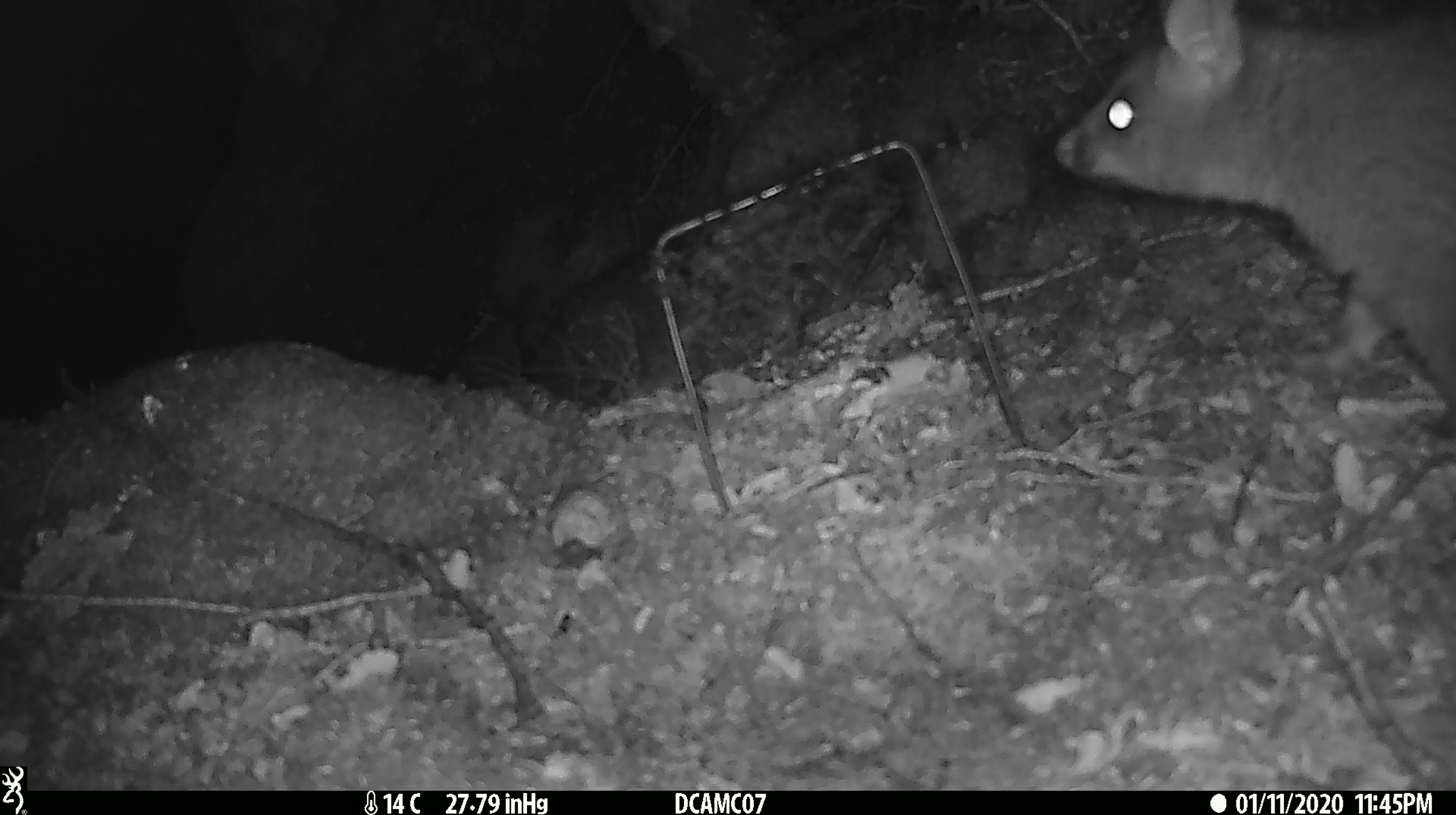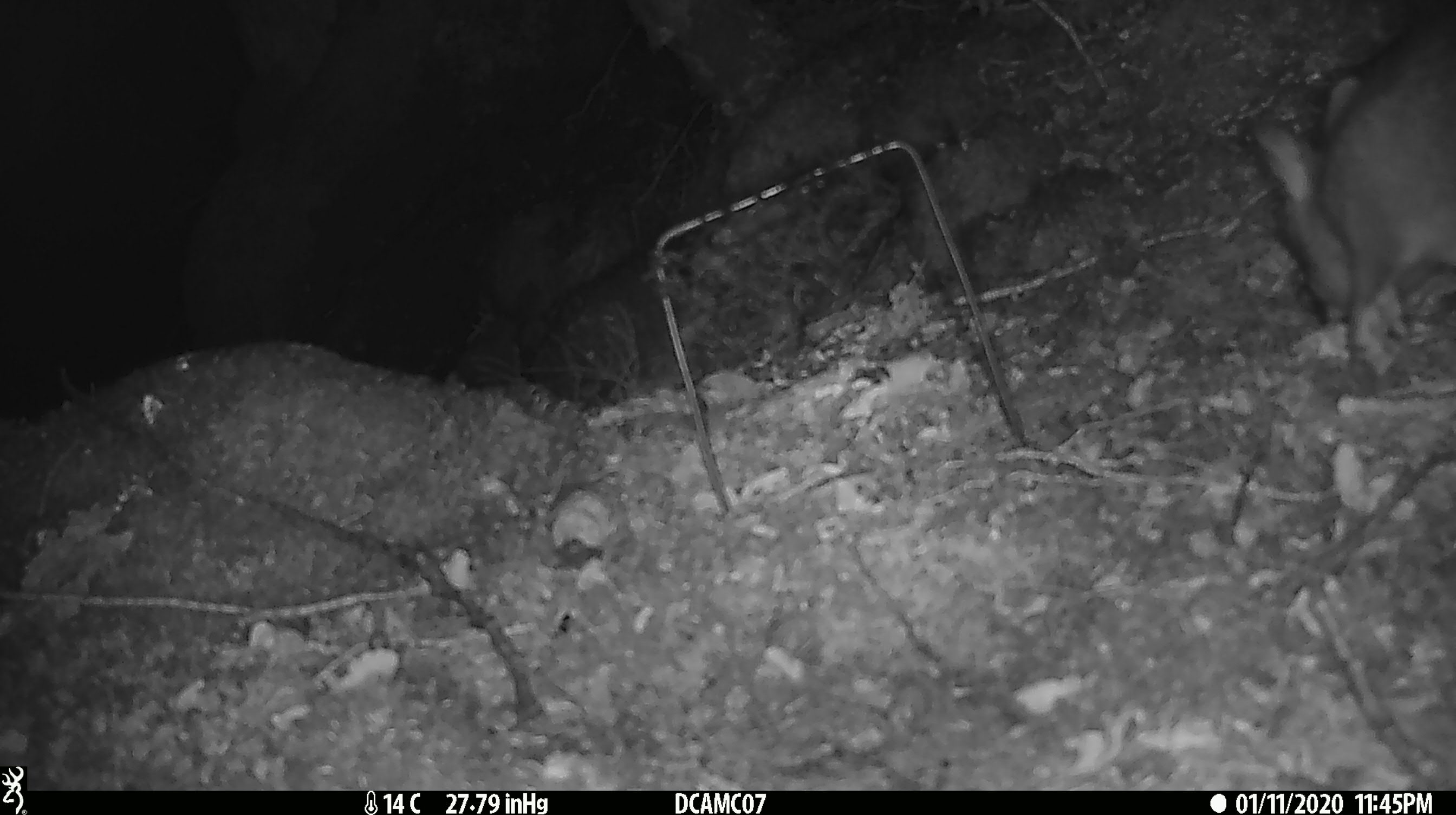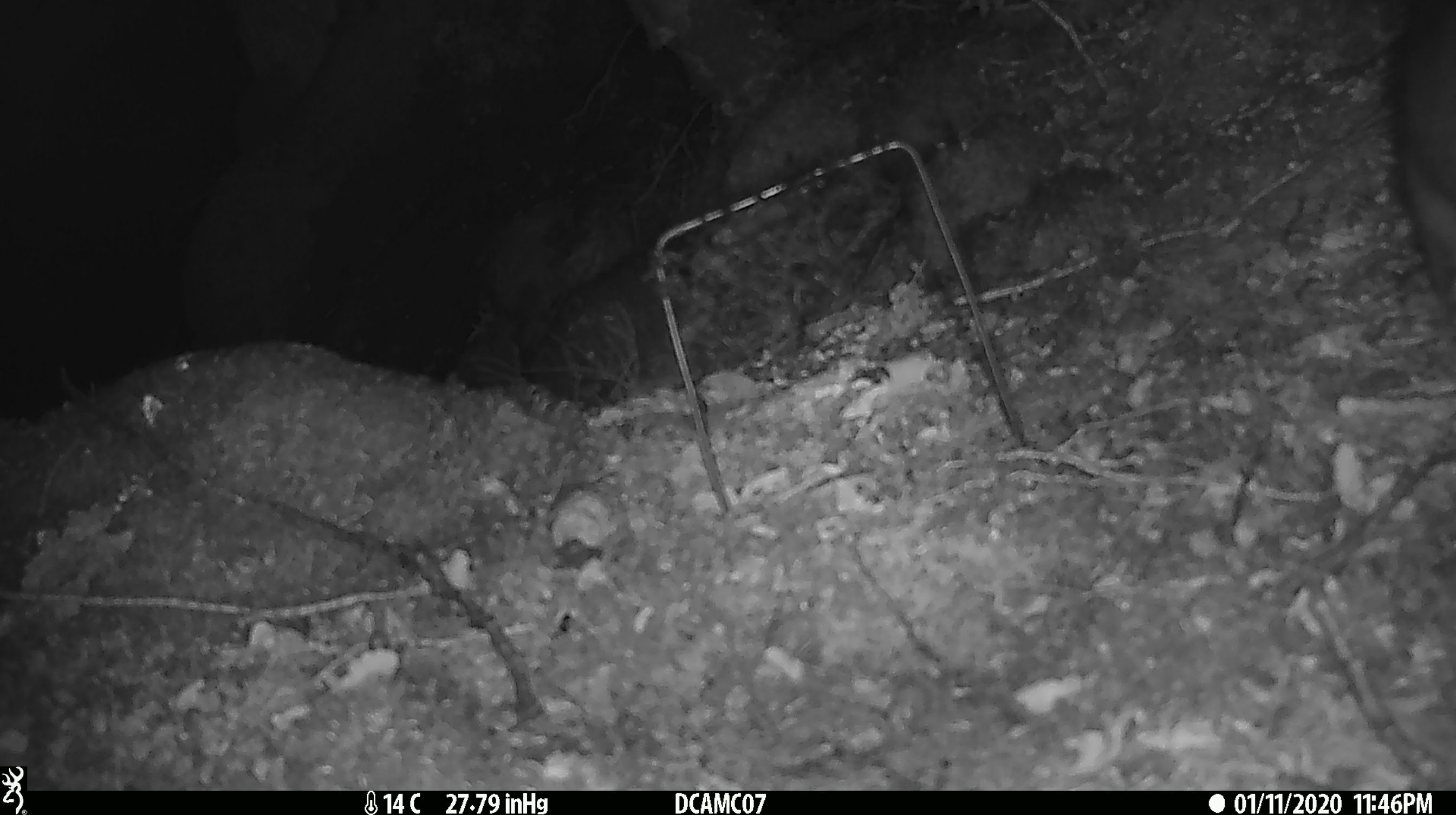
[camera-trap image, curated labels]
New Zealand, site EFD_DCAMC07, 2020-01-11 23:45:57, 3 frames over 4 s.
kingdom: Animalia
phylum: Chordata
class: Mammalia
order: Diprotodontia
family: Phalangeridae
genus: Trichosurus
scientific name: Trichosurus vulpecula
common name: common brushtail possum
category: possum